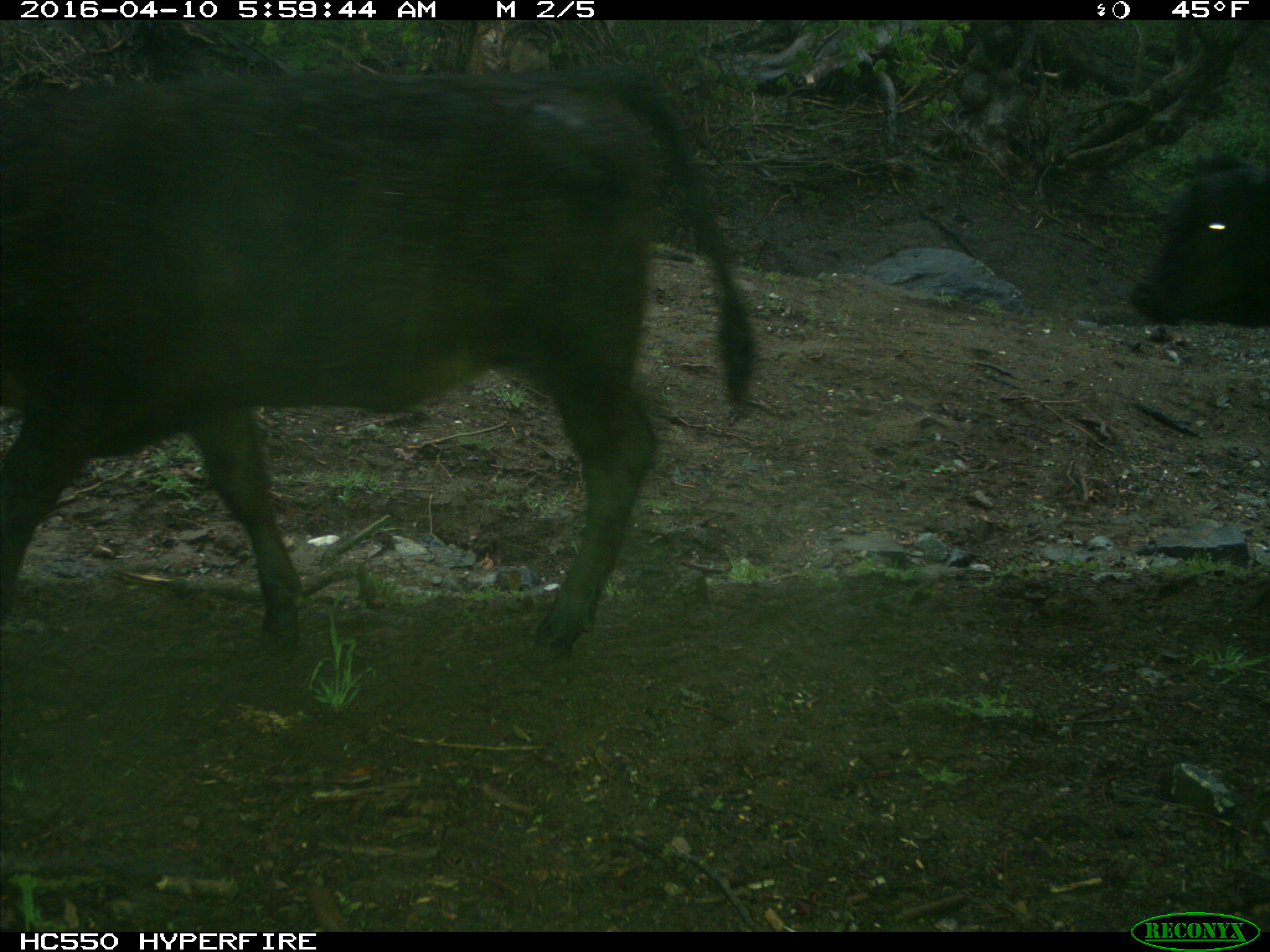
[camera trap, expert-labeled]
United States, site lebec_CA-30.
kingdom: Animalia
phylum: Chordata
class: Mammalia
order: Artiodactyla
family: Bovidae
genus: Bos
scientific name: Bos taurus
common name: domestic cow